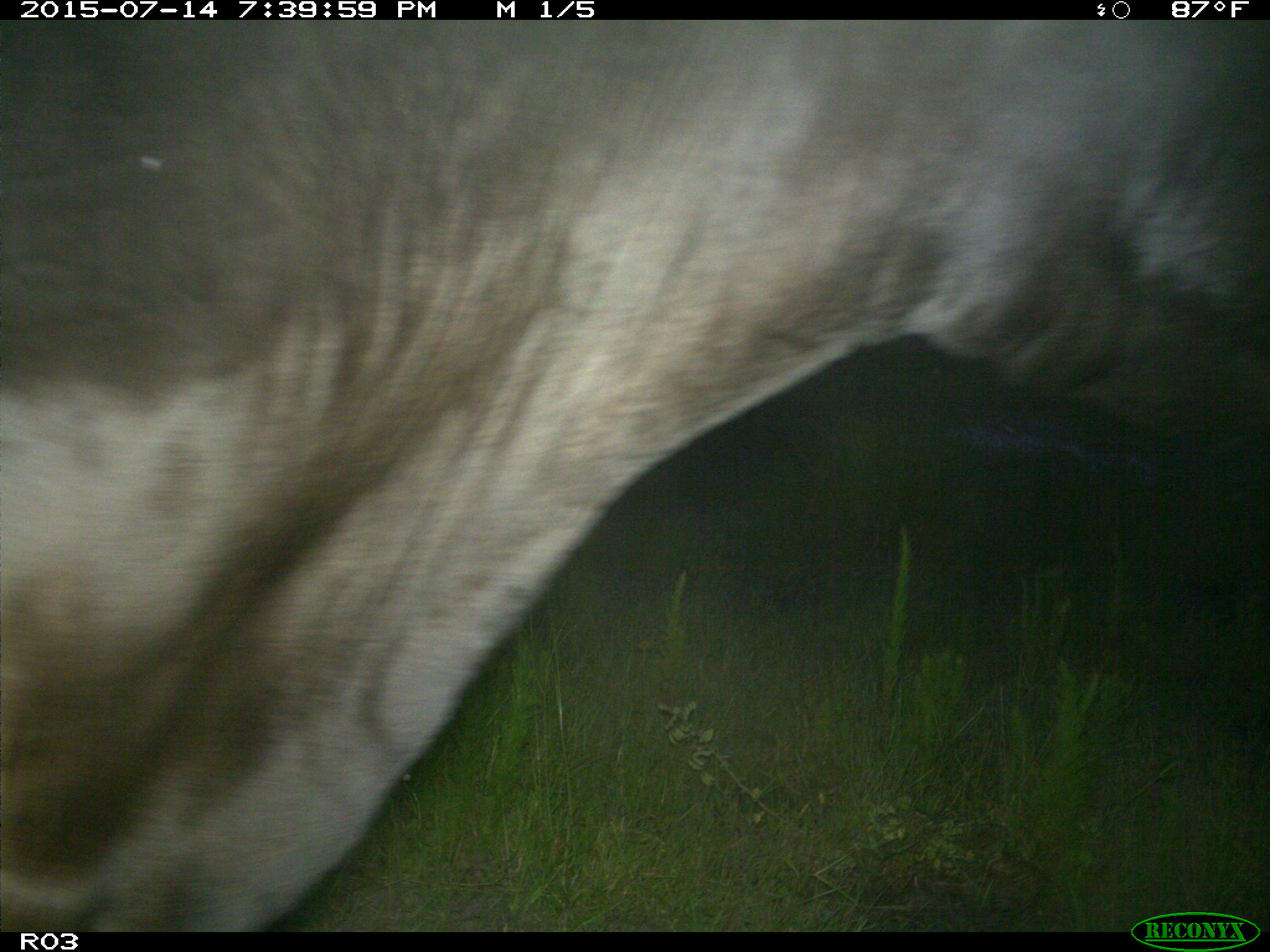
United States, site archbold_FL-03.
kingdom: Animalia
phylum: Chordata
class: Mammalia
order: Artiodactyla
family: Bovidae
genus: Bos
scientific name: Bos taurus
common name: domestic cow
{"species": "Bos taurus (domestic cow)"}